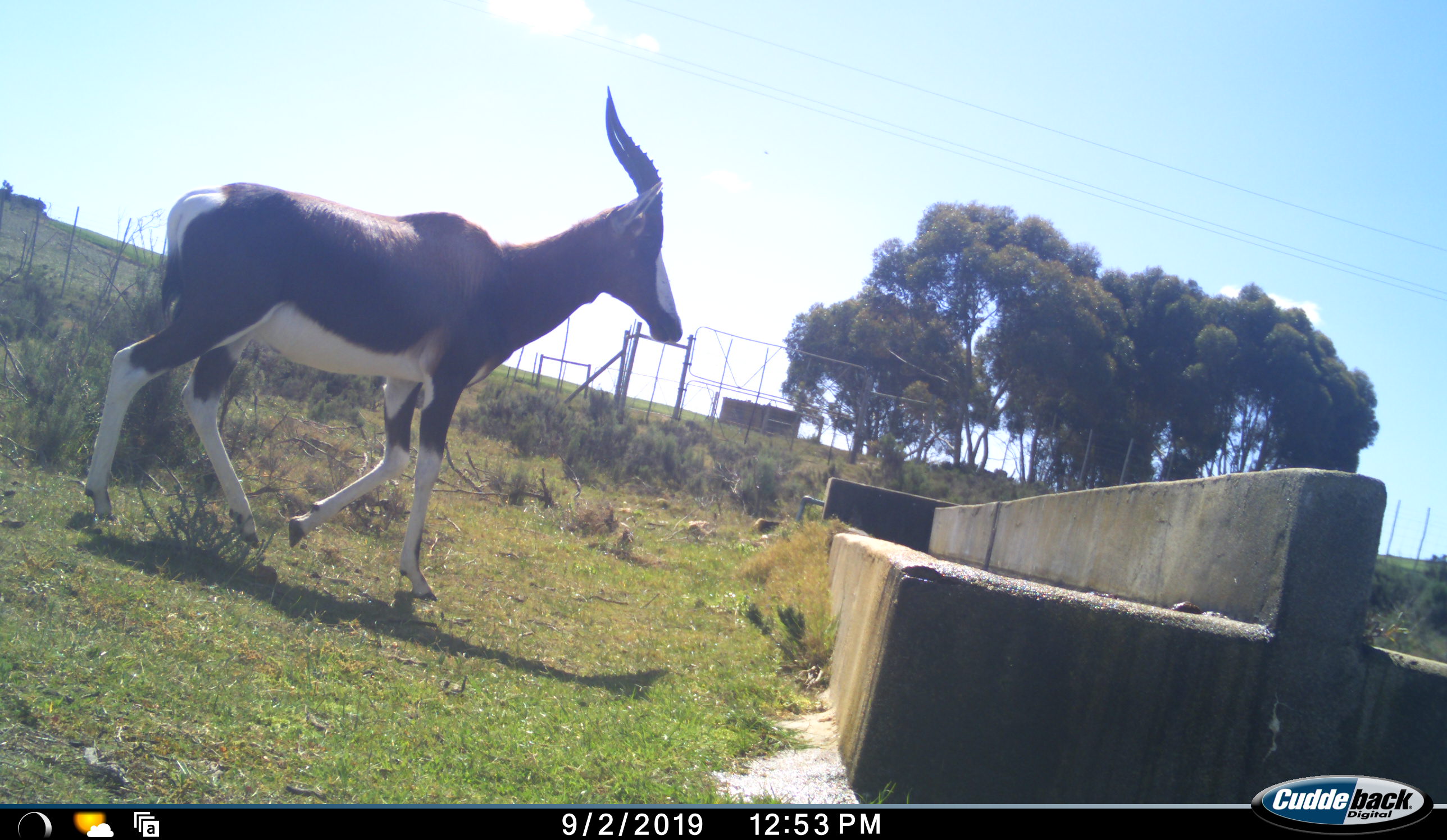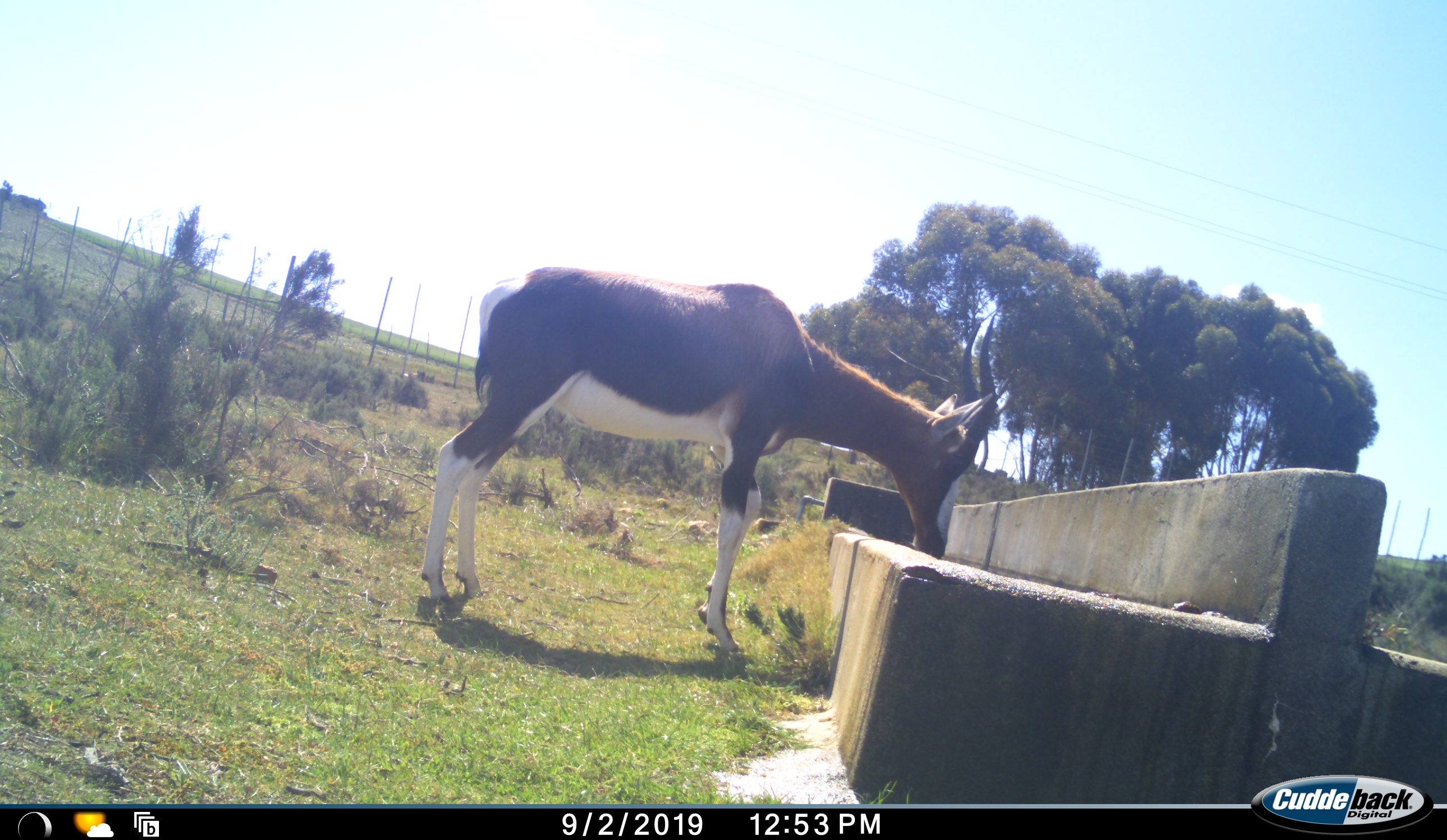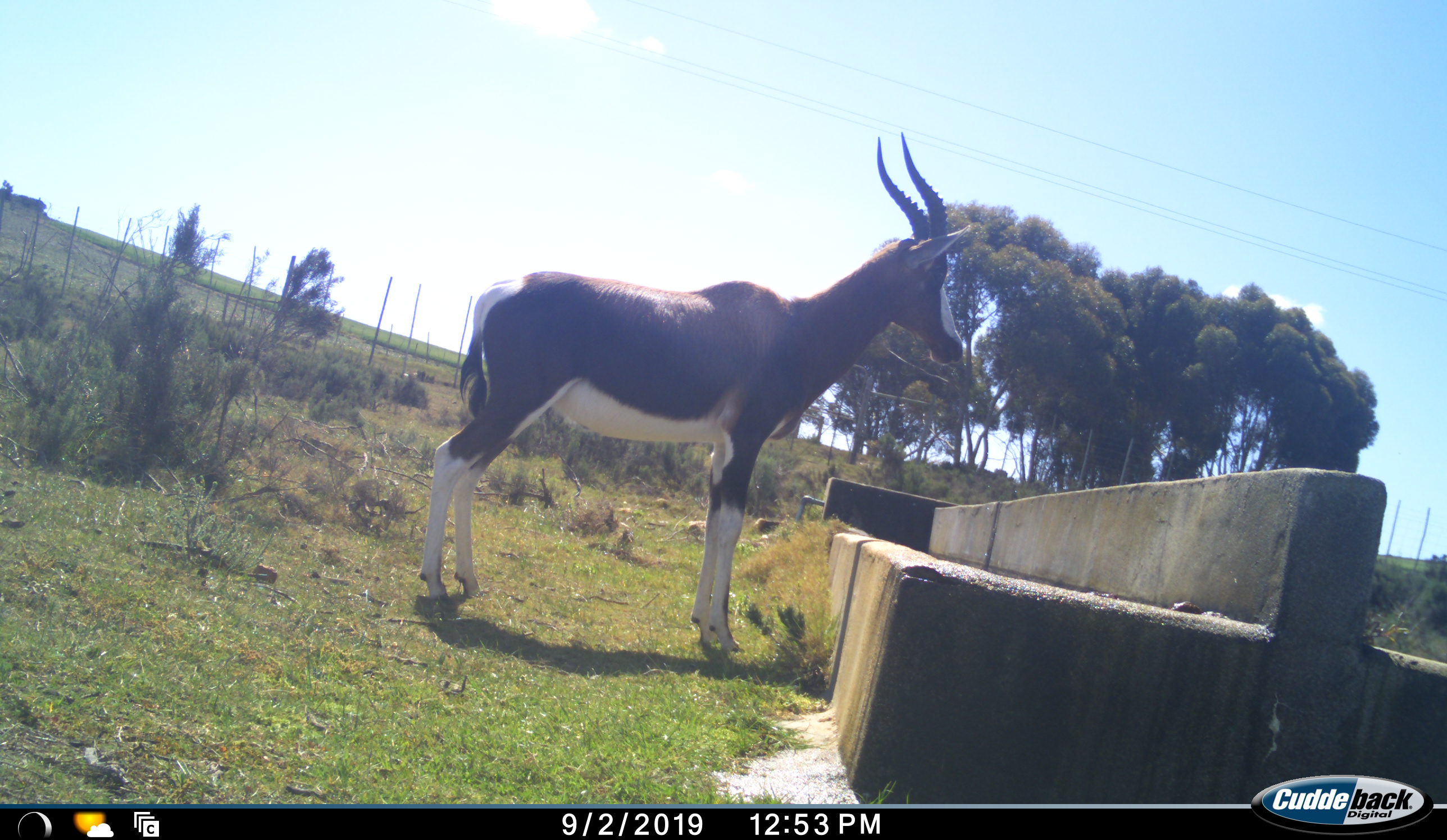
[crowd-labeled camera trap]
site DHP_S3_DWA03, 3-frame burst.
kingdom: Animalia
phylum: Chordata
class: Mammalia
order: Artiodactyla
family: Bovidae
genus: Damaliscus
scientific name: Damaliscus pygargus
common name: bontebok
Bontebok (Damaliscus pygargus), count 1. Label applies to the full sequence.